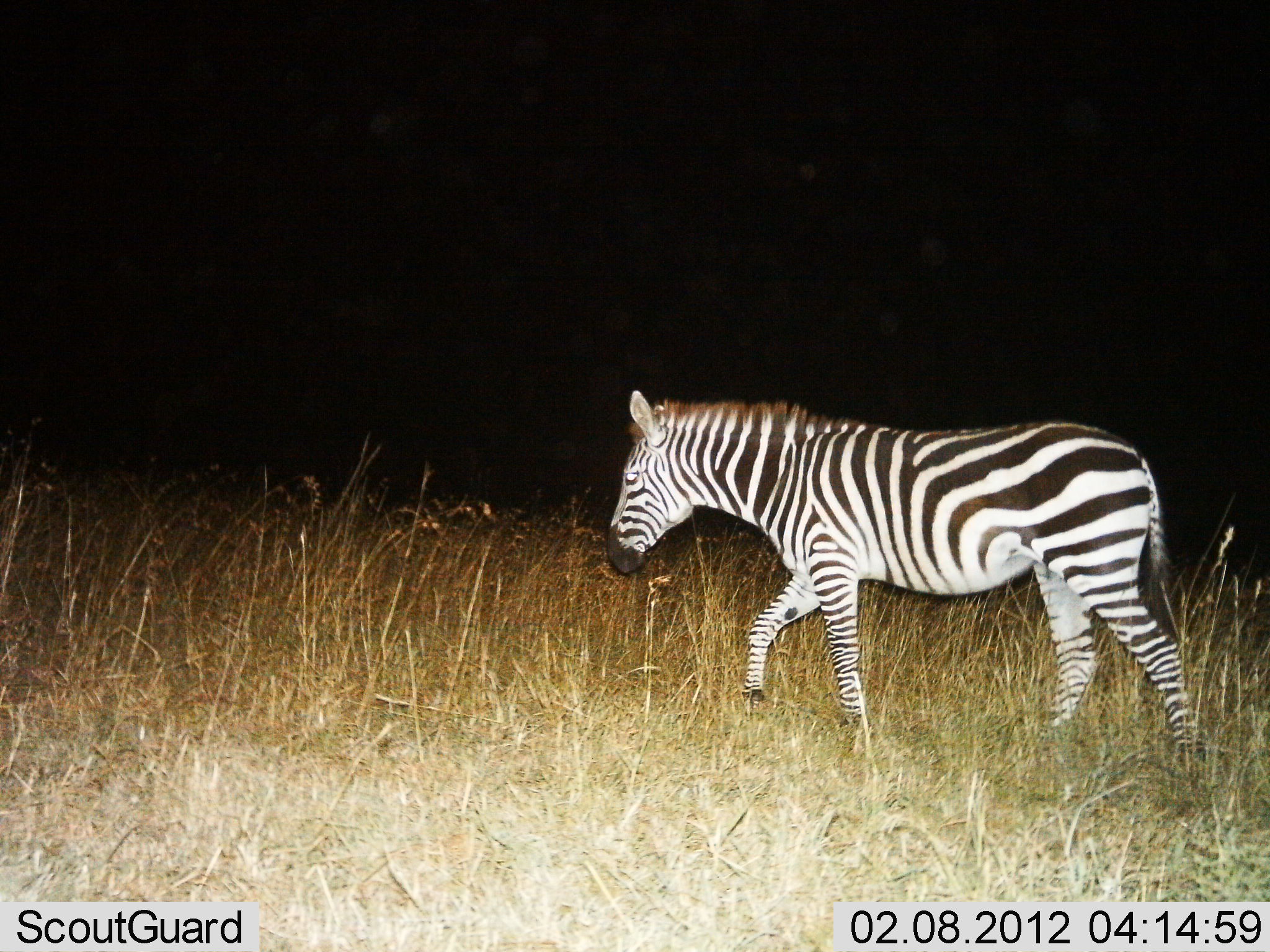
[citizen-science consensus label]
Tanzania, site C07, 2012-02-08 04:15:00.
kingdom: Animalia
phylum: Chordata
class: Mammalia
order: Perissodactyla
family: Equidae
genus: Equus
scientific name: Equus quagga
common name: plains zebra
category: zebra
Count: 1.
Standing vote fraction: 6%.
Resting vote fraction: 0%.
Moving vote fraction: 94%.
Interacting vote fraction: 0%.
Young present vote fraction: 0%.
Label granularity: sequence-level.